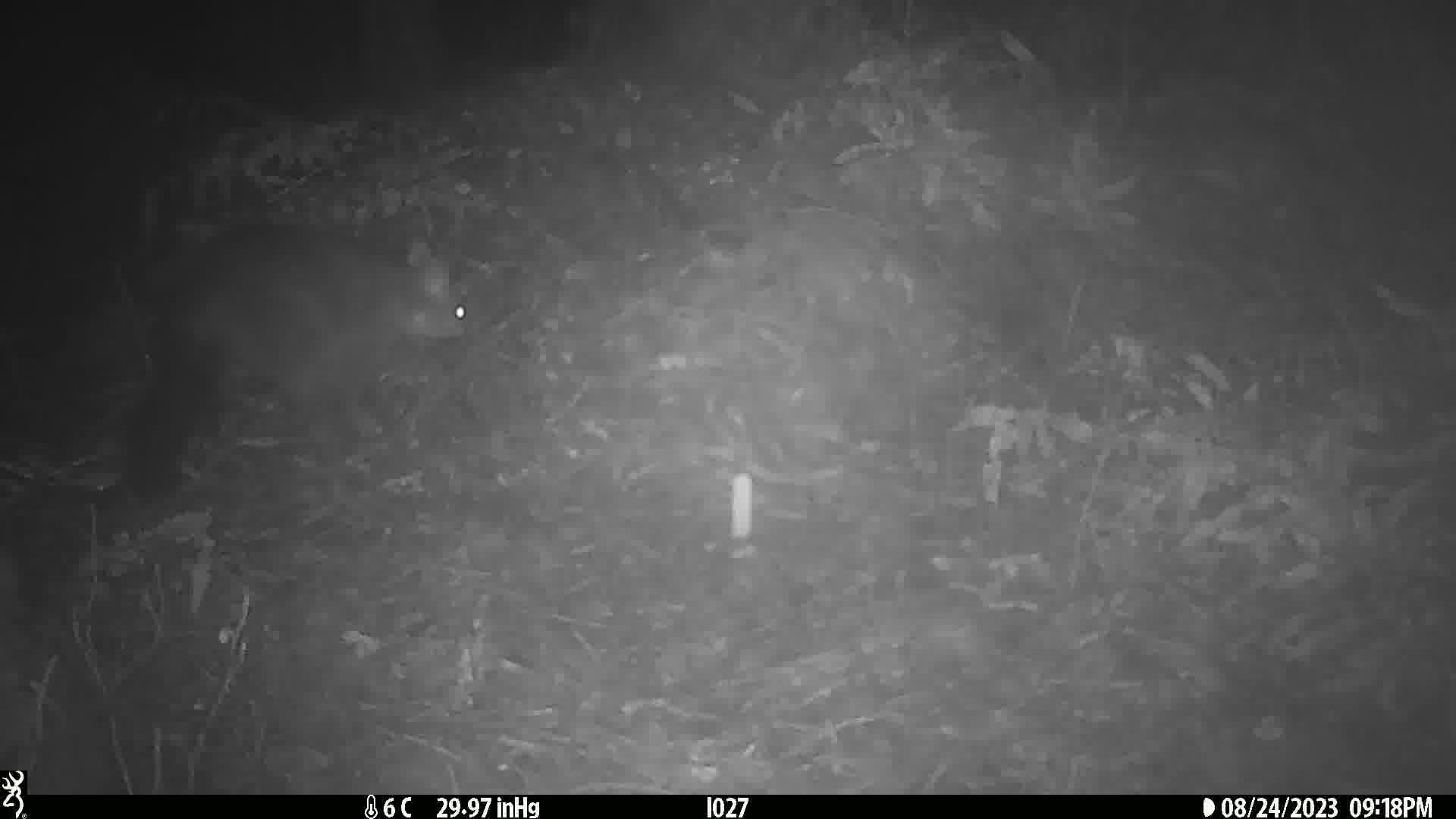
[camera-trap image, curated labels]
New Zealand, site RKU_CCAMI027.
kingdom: Animalia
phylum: Chordata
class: Mammalia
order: Diprotodontia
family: Phalangeridae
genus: Trichosurus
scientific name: Trichosurus vulpecula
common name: common brushtail possum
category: possum